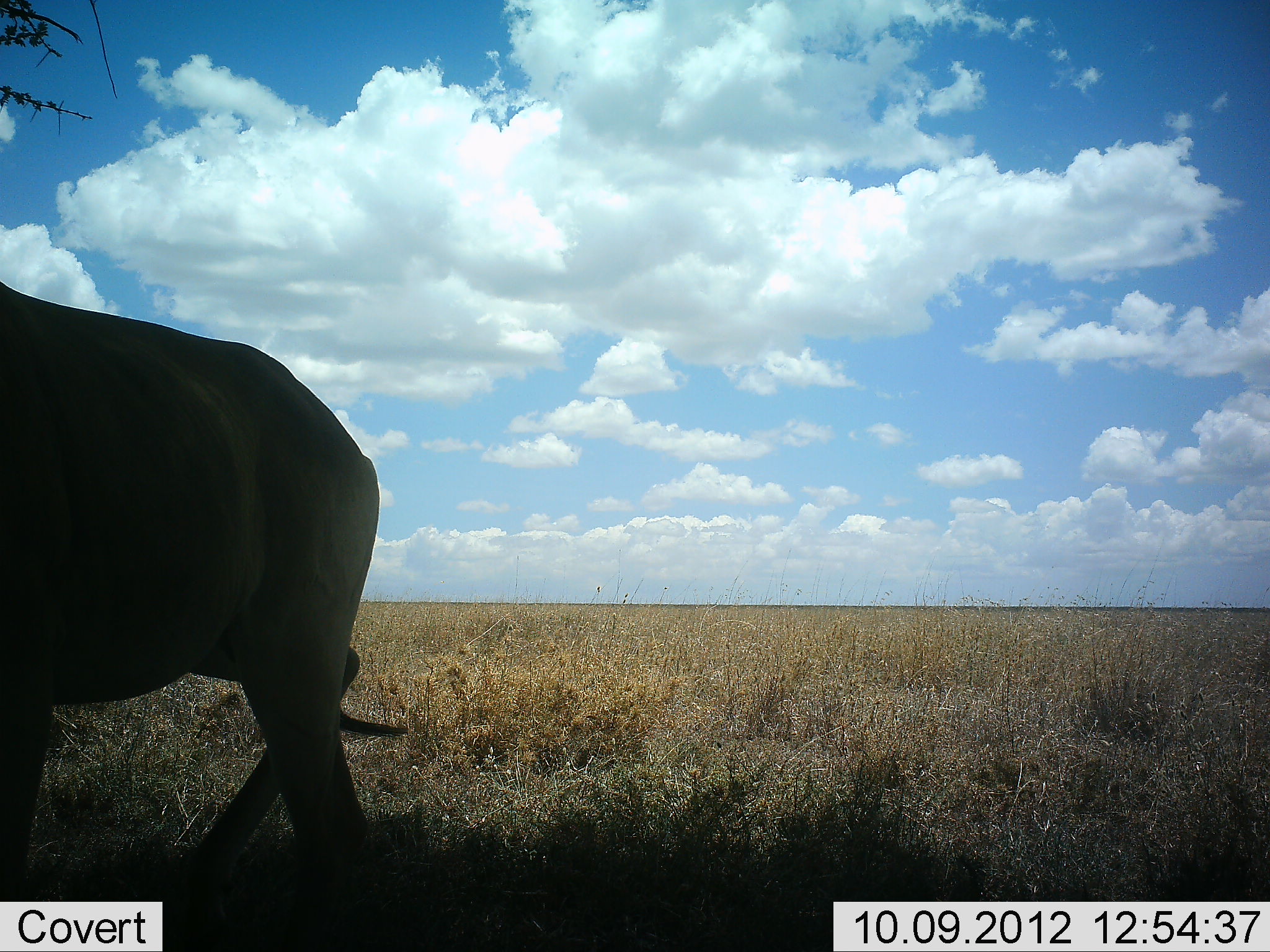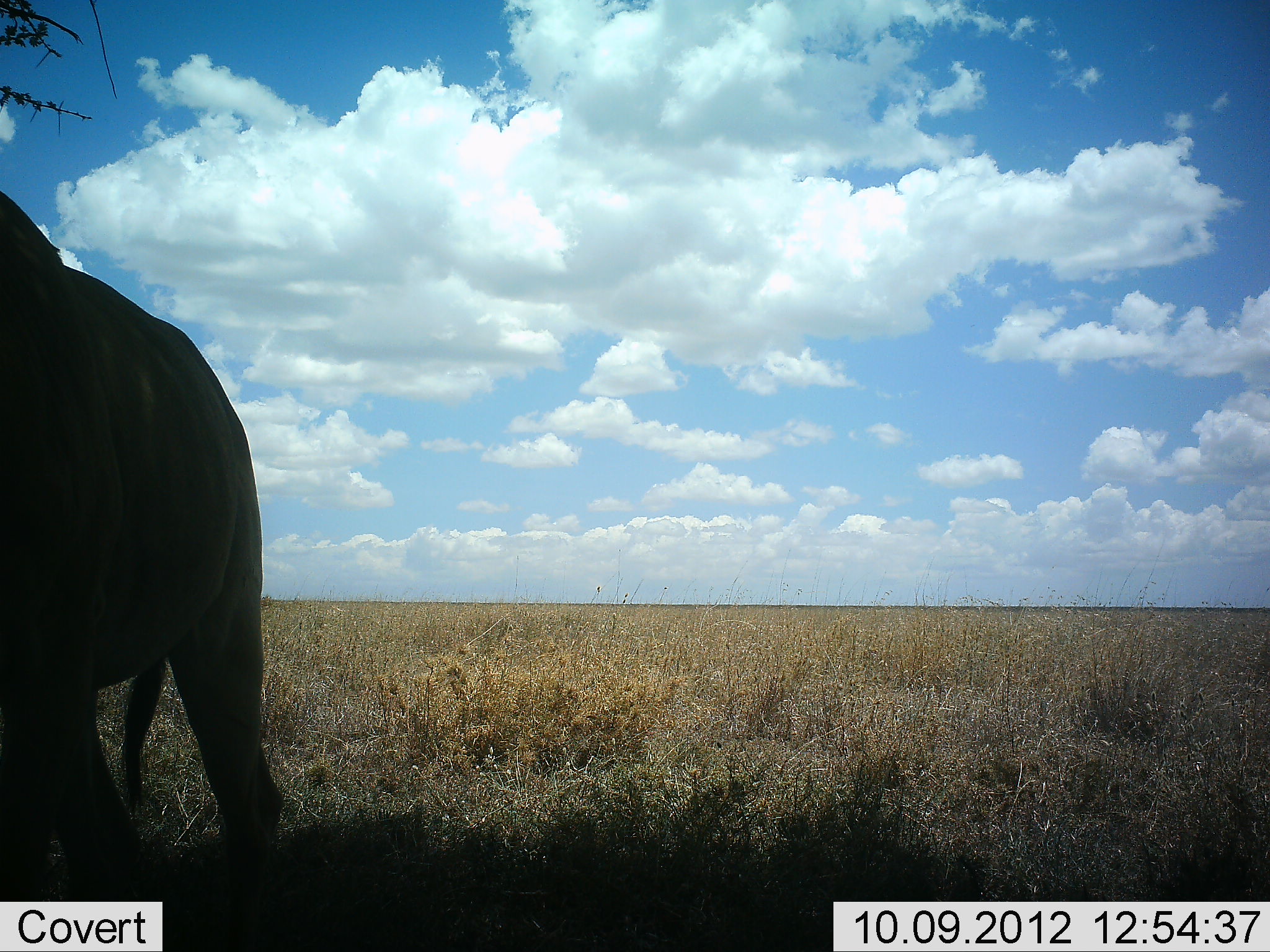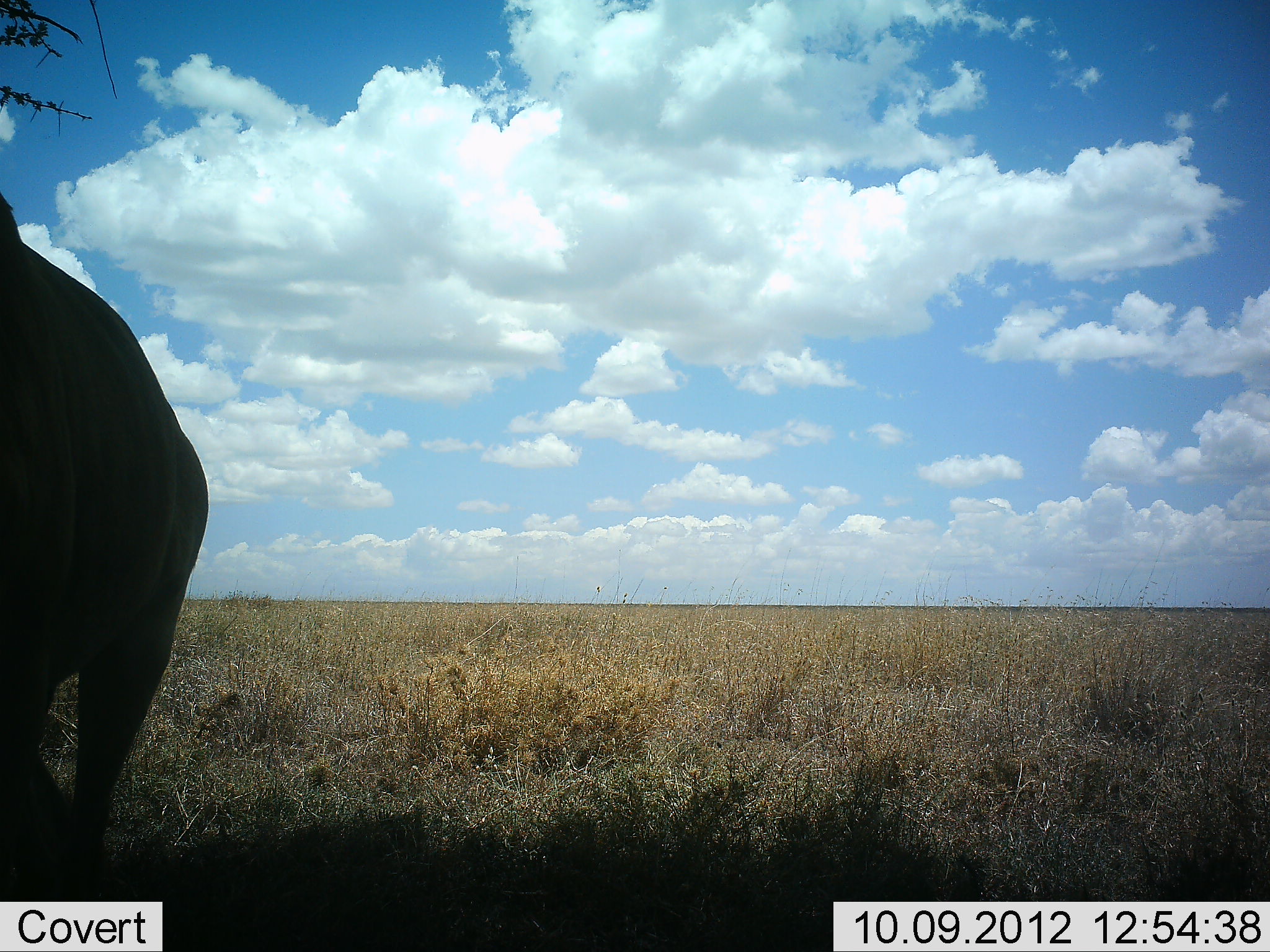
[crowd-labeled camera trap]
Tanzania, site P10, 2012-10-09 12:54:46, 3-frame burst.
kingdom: Animalia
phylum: Chordata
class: Mammalia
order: Proboscidea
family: Elephantidae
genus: Loxodonta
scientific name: Loxodonta africana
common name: african bush elephant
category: elephant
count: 1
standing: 17%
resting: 0%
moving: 83%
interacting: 0%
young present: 0%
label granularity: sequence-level